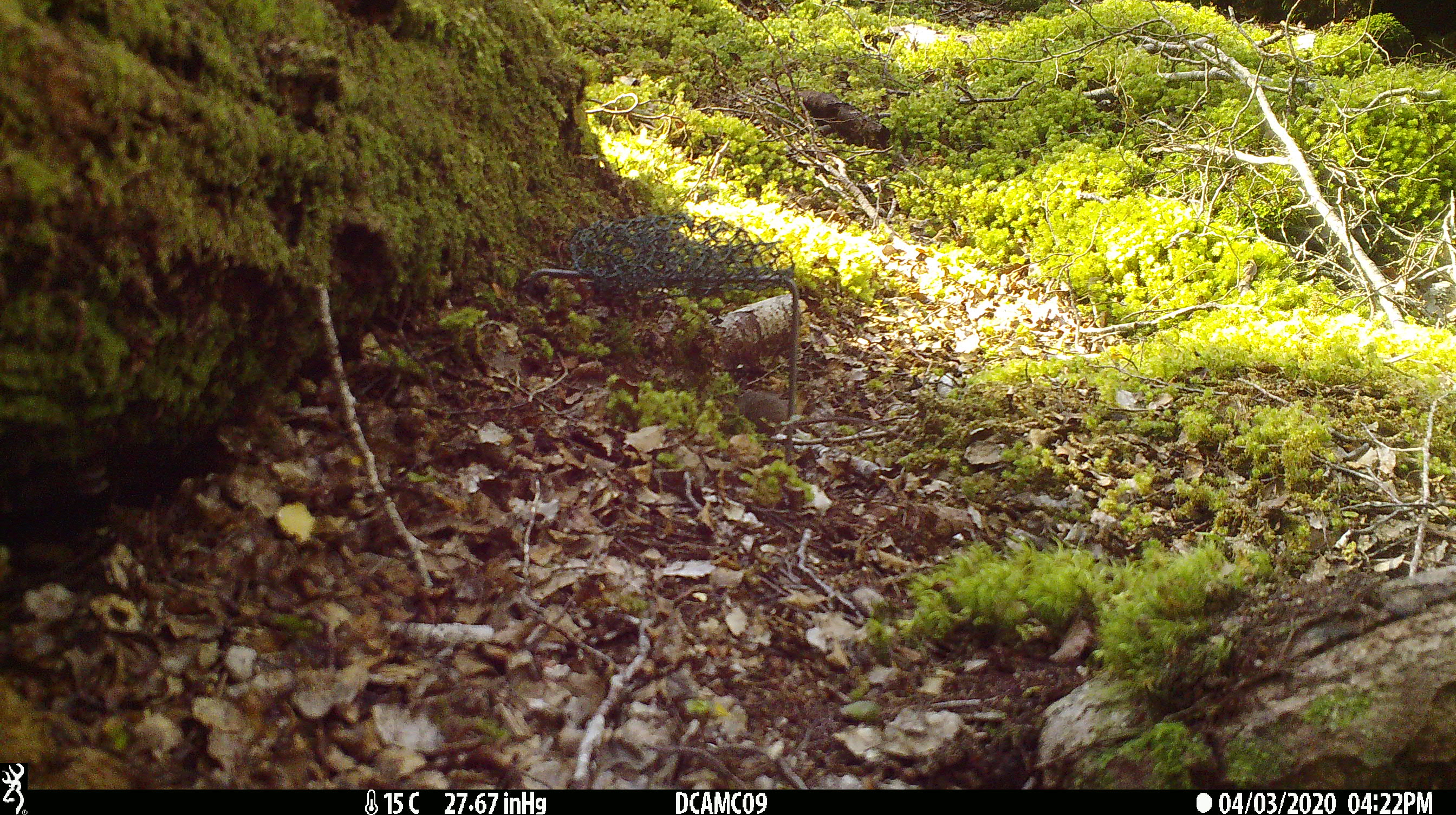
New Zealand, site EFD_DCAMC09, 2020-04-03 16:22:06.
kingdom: Animalia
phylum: Chordata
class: Mammalia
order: Rodentia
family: Muridae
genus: Mus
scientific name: Mus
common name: mouse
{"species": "mouse (Mus)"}